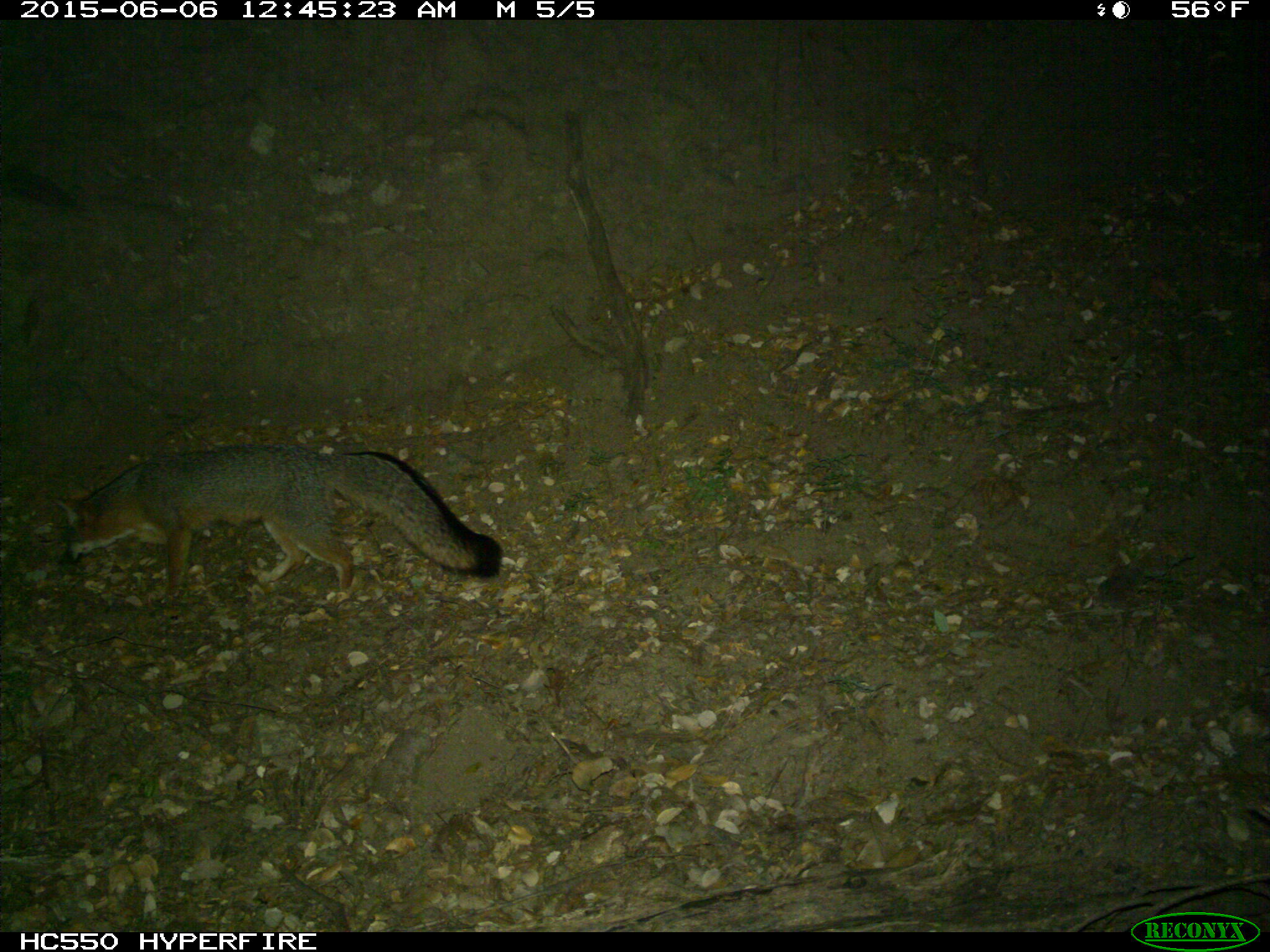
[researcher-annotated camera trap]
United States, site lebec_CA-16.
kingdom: Animalia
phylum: Chordata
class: Mammalia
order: Carnivora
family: Canidae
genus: Urocyon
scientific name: Urocyon cinereoargenteus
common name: gray fox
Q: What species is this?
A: Urocyon cinereoargenteus (gray fox).